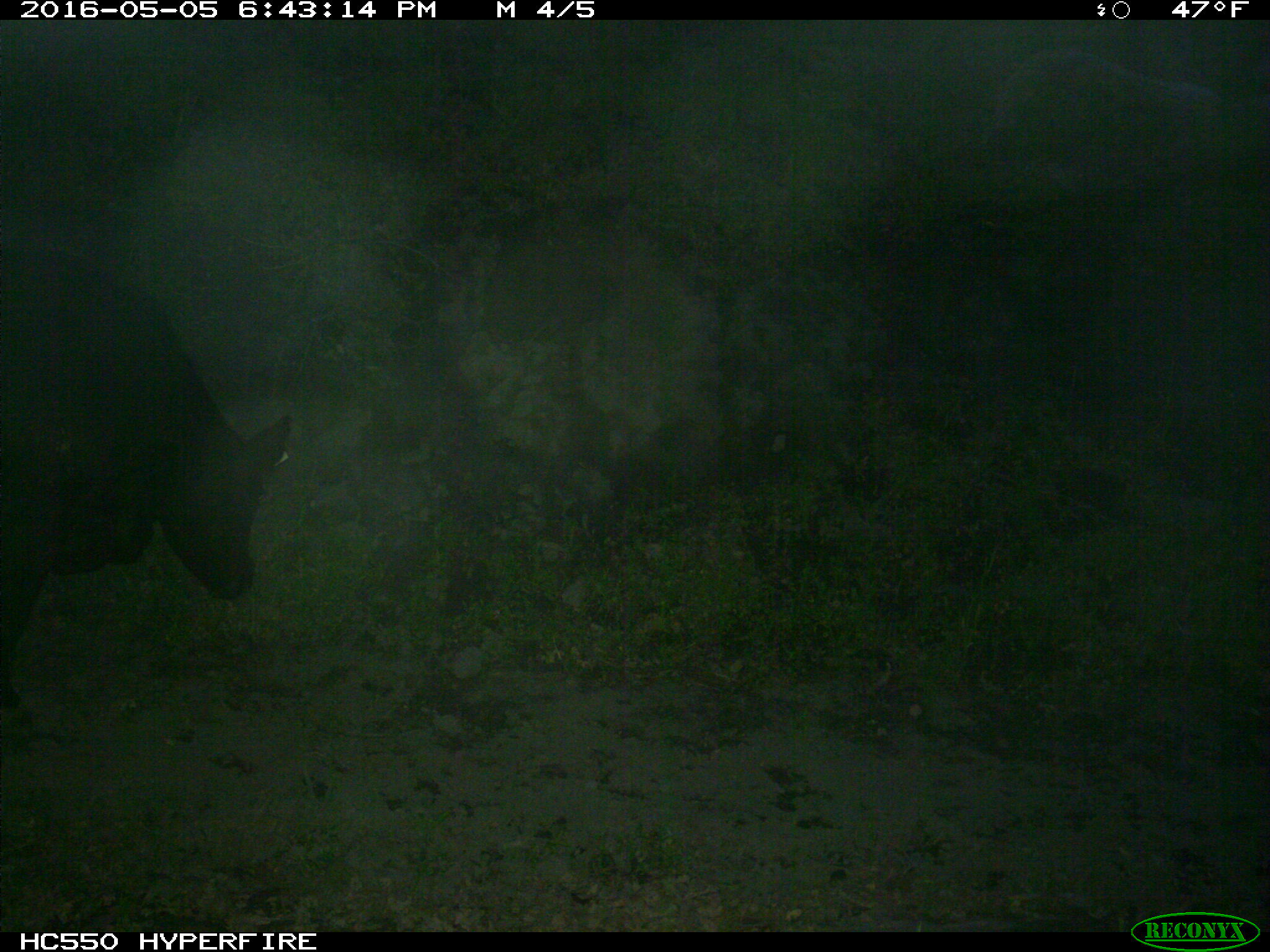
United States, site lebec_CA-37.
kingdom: Animalia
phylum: Chordata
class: Mammalia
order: Artiodactyla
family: Bovidae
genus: Bos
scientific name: Bos taurus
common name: domestic cow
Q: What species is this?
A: Bos taurus (domestic cow).